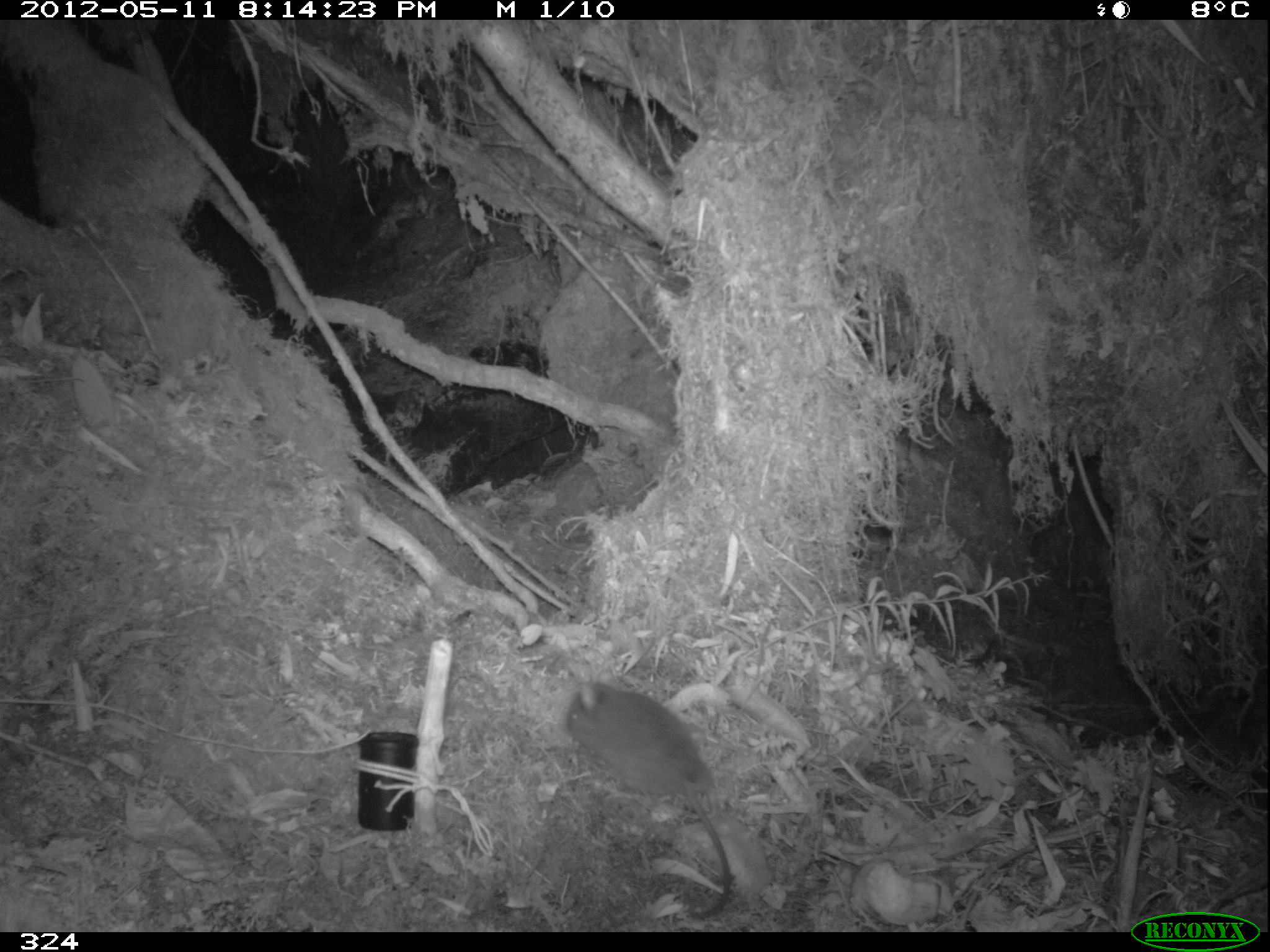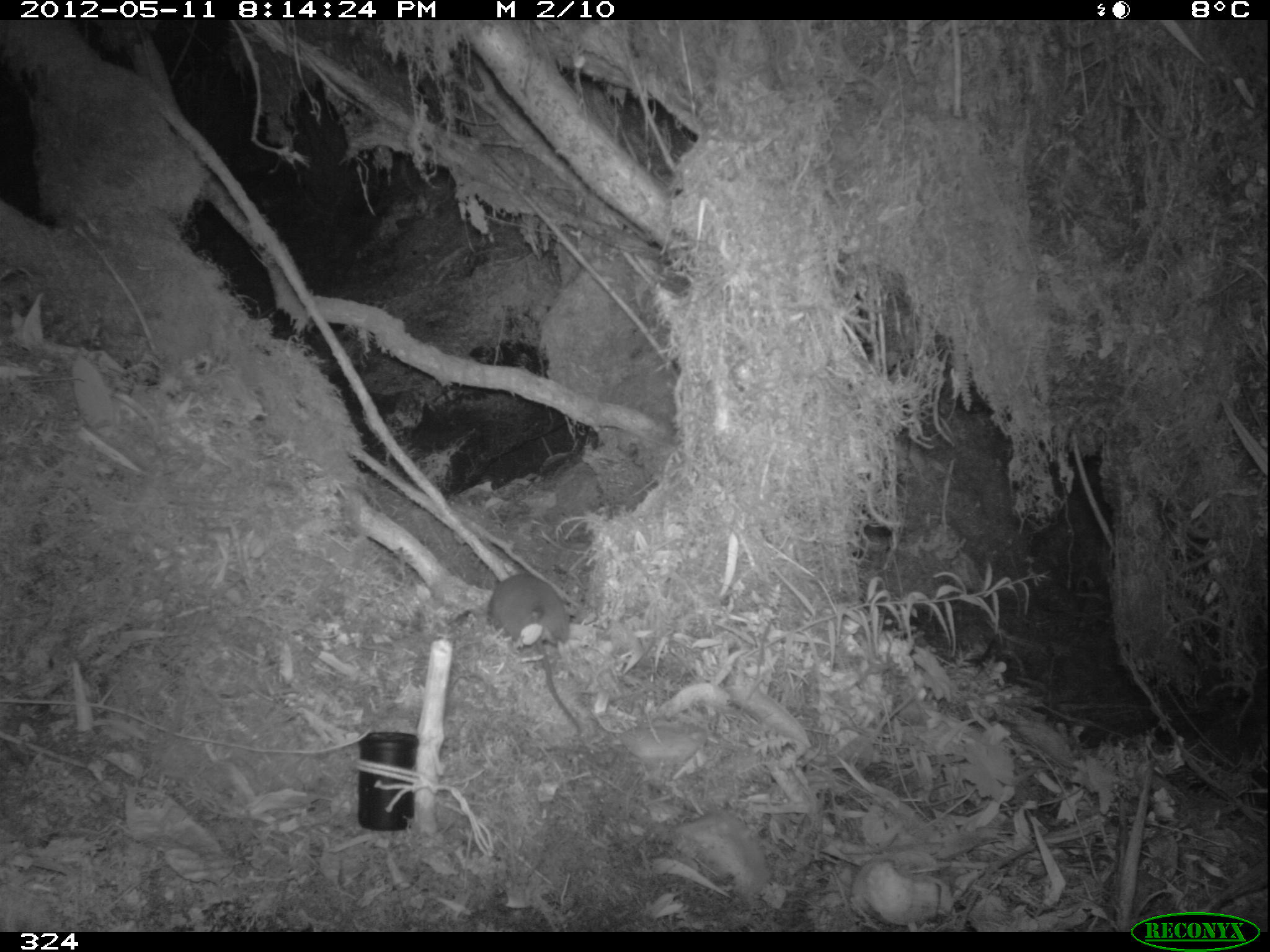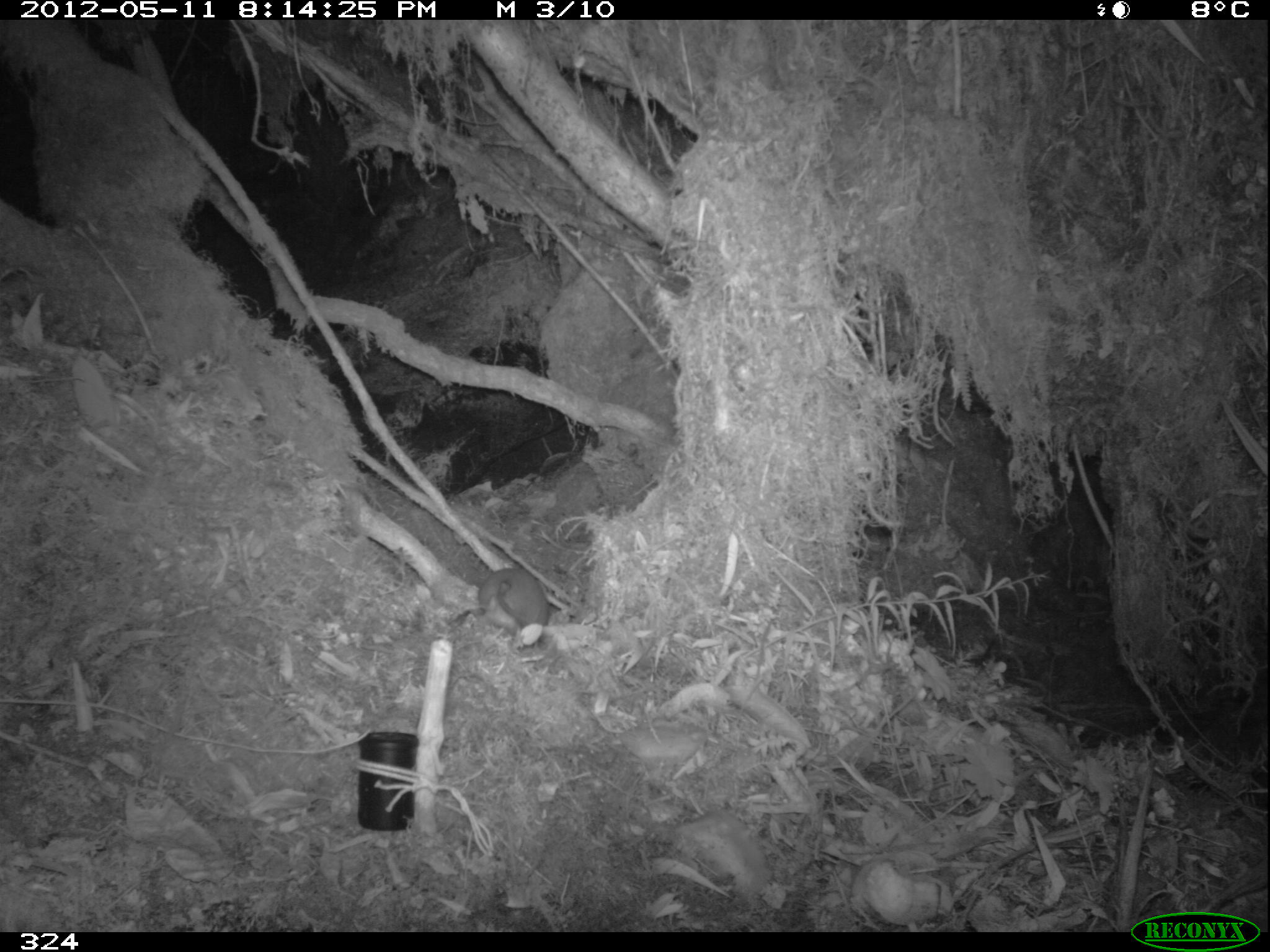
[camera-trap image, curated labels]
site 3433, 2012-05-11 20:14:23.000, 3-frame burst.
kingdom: Animalia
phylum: Chordata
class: Mammalia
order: Rodentia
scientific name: Rodentia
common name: rodents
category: unknown rodent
Unknown rodent (rodents) (Rodentia).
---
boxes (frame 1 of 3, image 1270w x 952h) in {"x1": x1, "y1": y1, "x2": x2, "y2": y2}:
unknown rodent: {"x1": 563, "y1": 679, "x2": 731, "y2": 918}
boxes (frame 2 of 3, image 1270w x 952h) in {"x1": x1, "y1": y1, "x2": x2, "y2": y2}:
unknown rodent: {"x1": 489, "y1": 574, "x2": 582, "y2": 735}